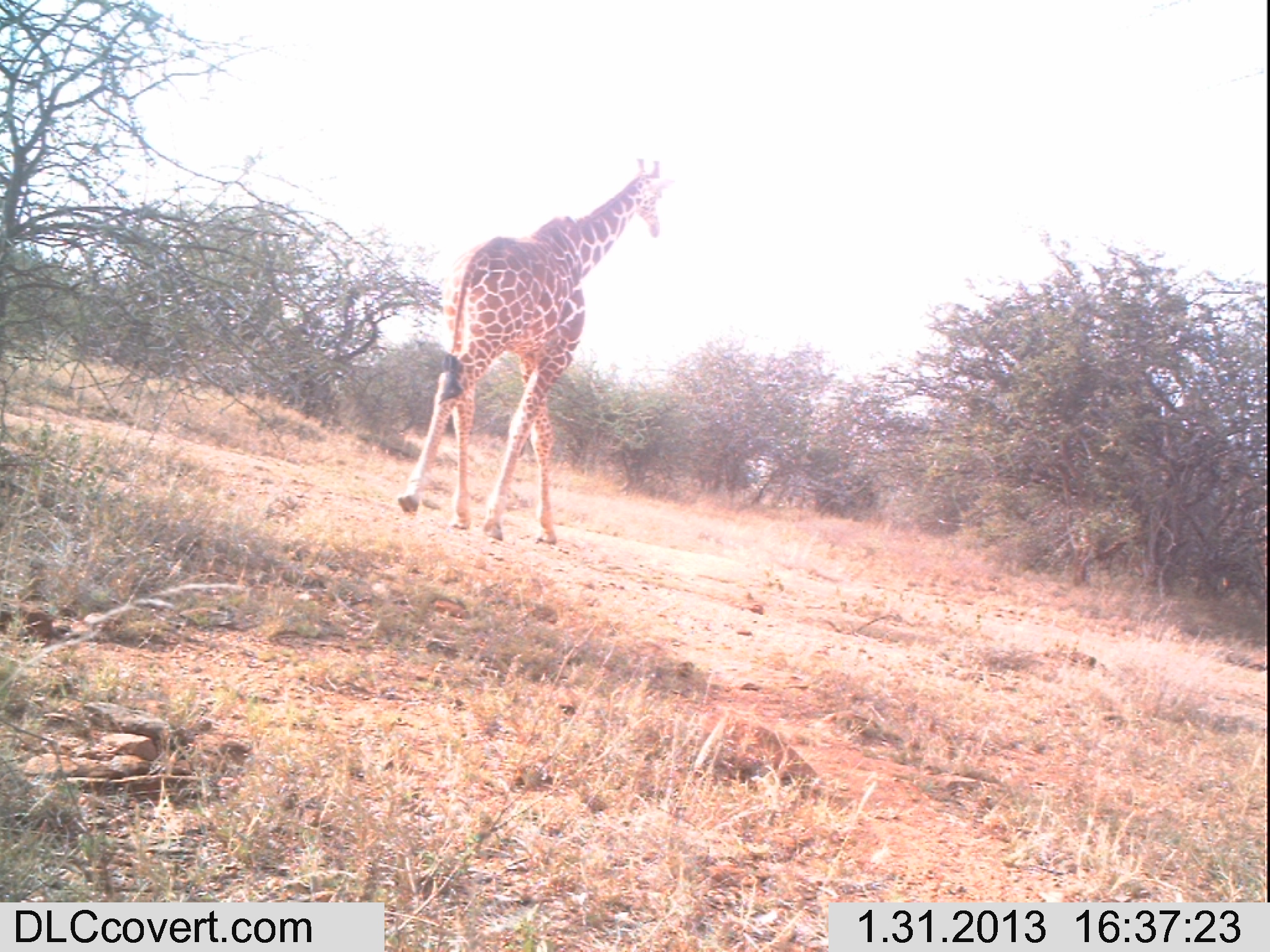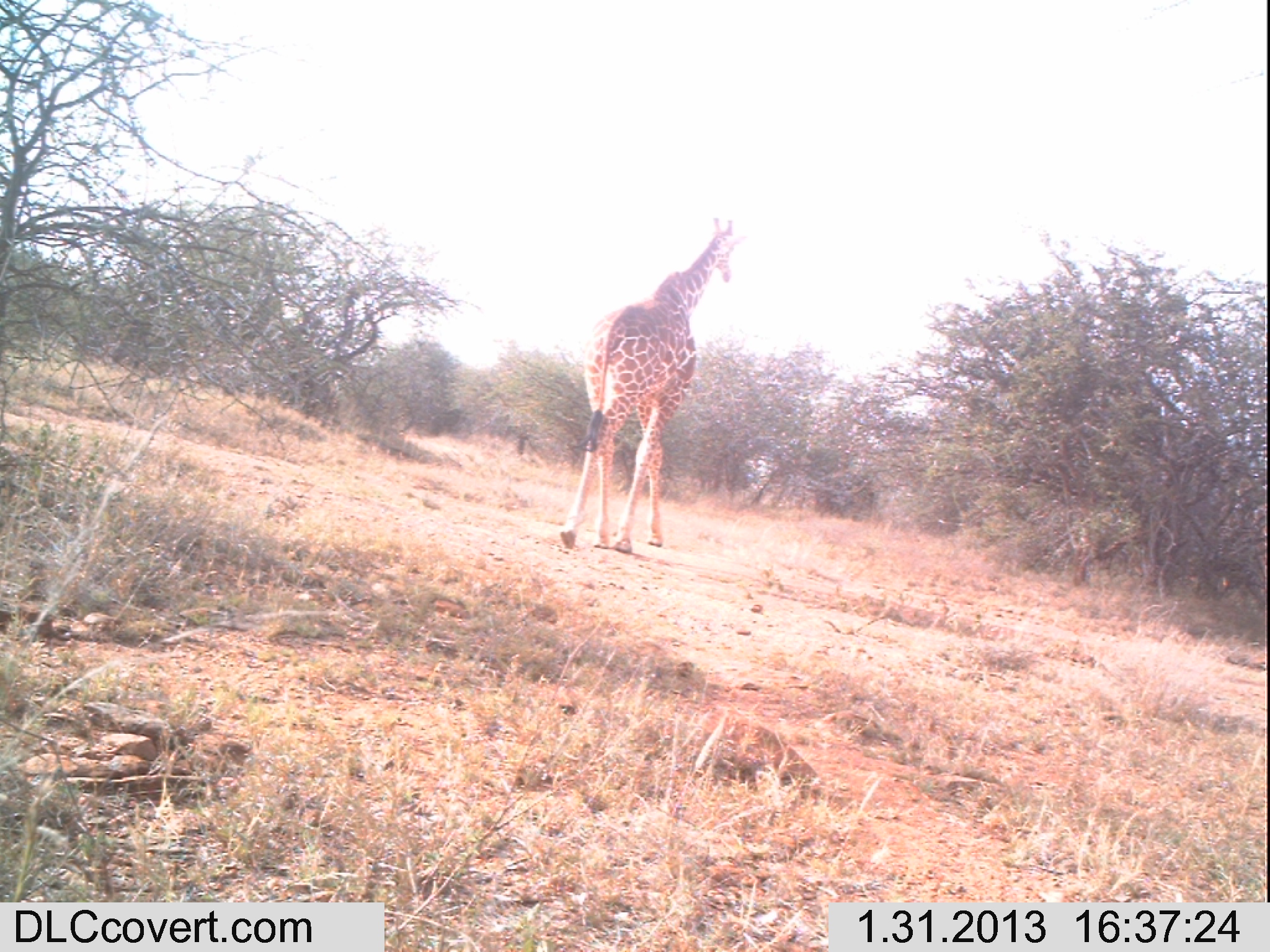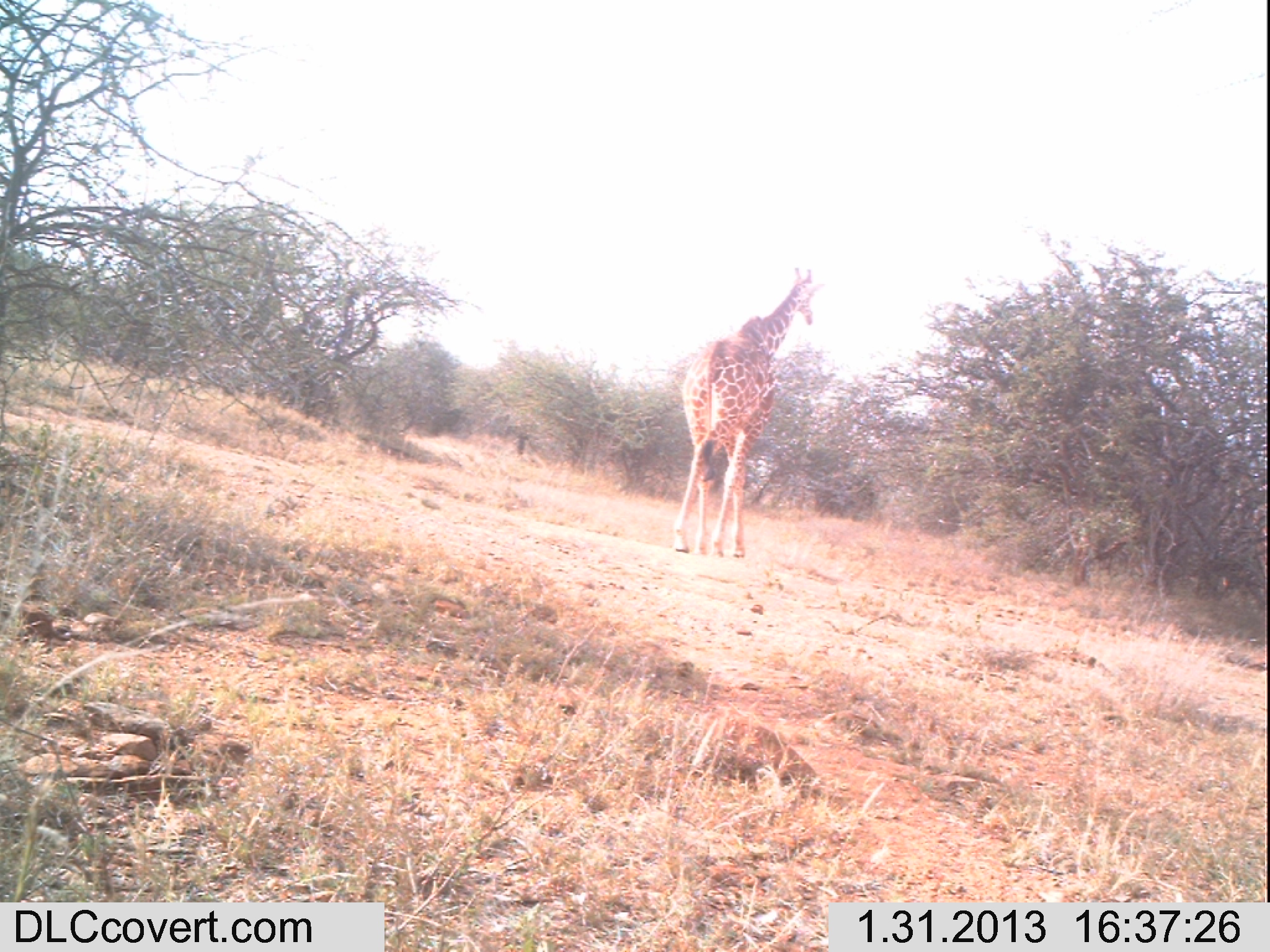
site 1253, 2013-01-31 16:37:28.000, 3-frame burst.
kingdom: Animalia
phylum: Chordata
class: Mammalia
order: Artiodactyla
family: Giraffidae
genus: Giraffa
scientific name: Giraffa camelopardalis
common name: giraffe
Giraffa camelopardalis (giraffe), count 1.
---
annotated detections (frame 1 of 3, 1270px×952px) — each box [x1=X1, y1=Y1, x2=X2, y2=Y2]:
giraffa camelopardalis: [x1=393, y1=159, x2=668, y2=546]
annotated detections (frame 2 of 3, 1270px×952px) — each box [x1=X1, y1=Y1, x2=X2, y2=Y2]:
giraffa camelopardalis: [x1=557, y1=215, x2=746, y2=554]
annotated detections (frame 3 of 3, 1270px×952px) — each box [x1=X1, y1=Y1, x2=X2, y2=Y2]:
giraffa camelopardalis: [x1=672, y1=266, x2=827, y2=558]